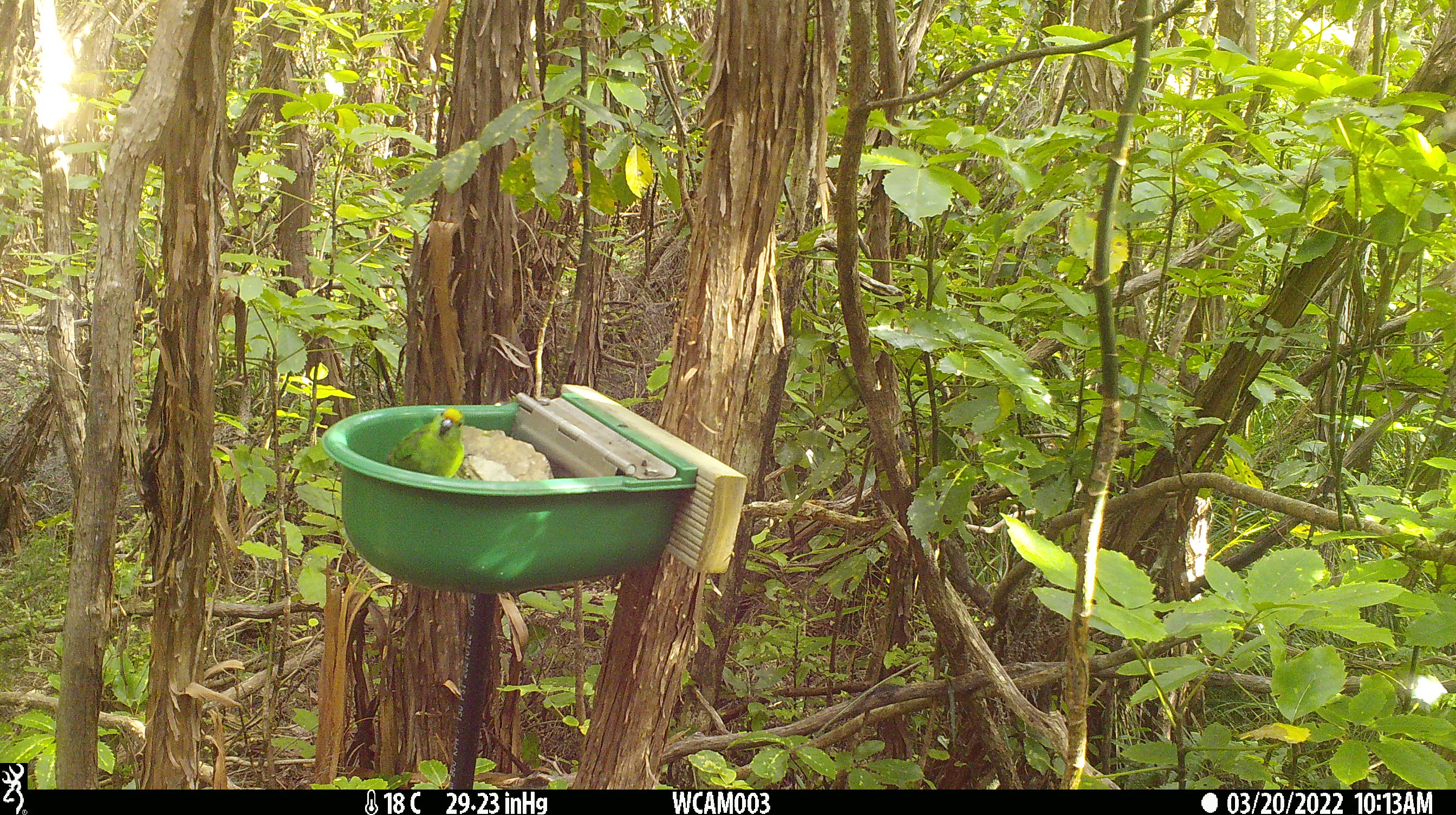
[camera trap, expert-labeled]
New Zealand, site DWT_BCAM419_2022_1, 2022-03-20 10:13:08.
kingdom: Animalia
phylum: Chordata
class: Aves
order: Psittaciformes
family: Psittaculidae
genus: Cyanoramphus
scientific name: Cyanoramphus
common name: parakeet